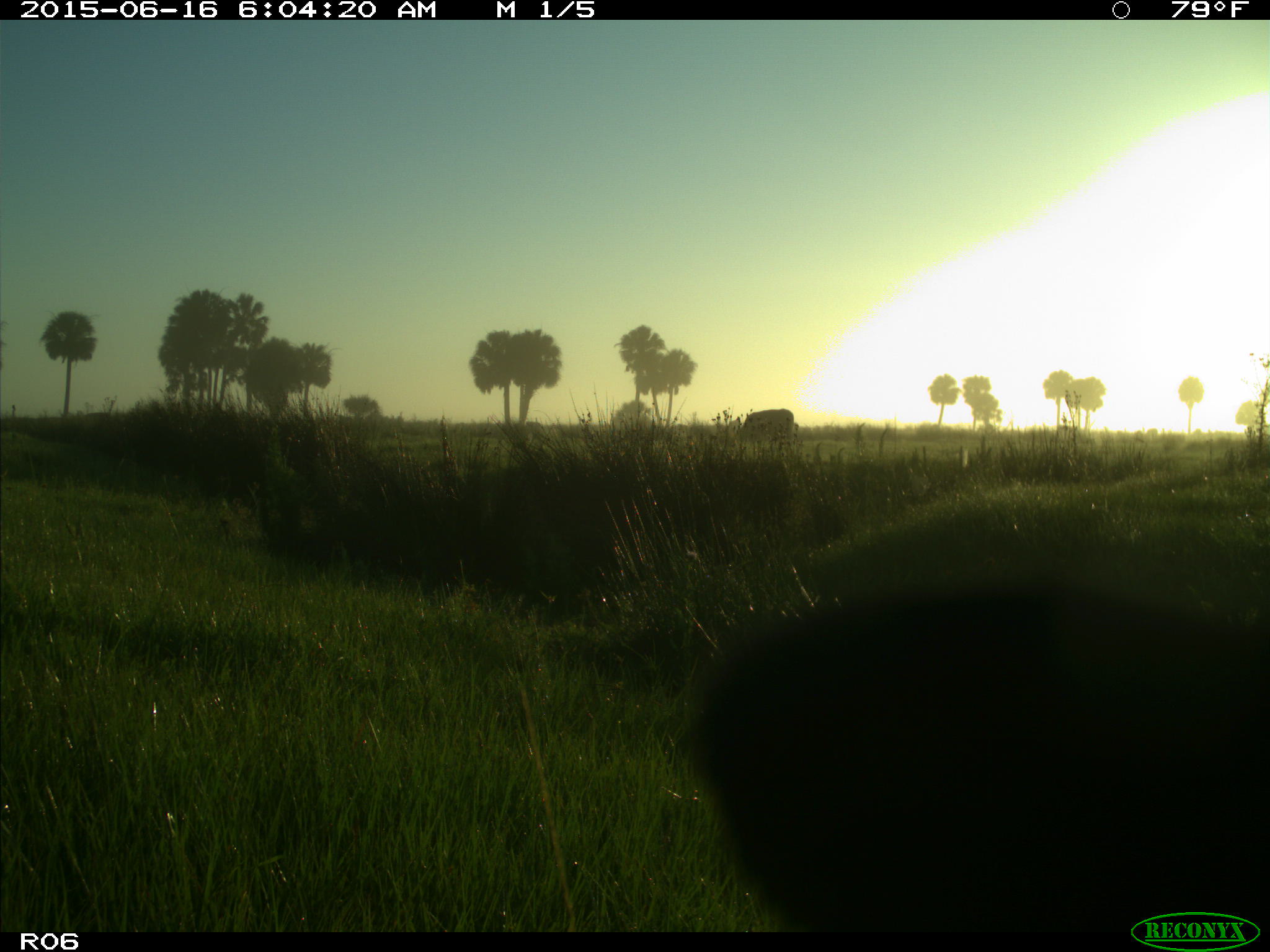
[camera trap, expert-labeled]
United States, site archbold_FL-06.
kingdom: Animalia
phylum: Chordata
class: Mammalia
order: Artiodactyla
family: Bovidae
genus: Bos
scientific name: Bos taurus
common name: domestic cow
Bos taurus (domestic cow).